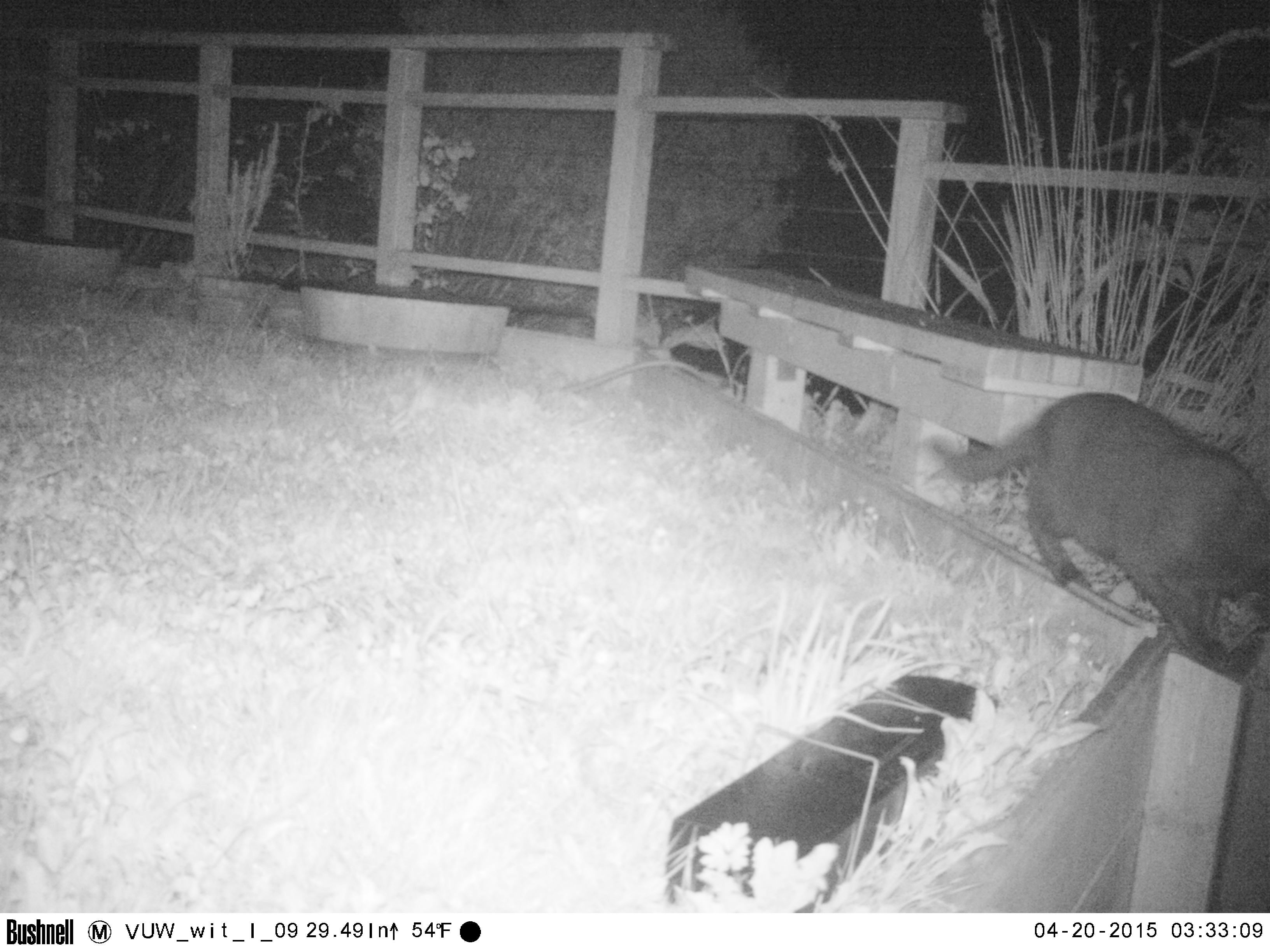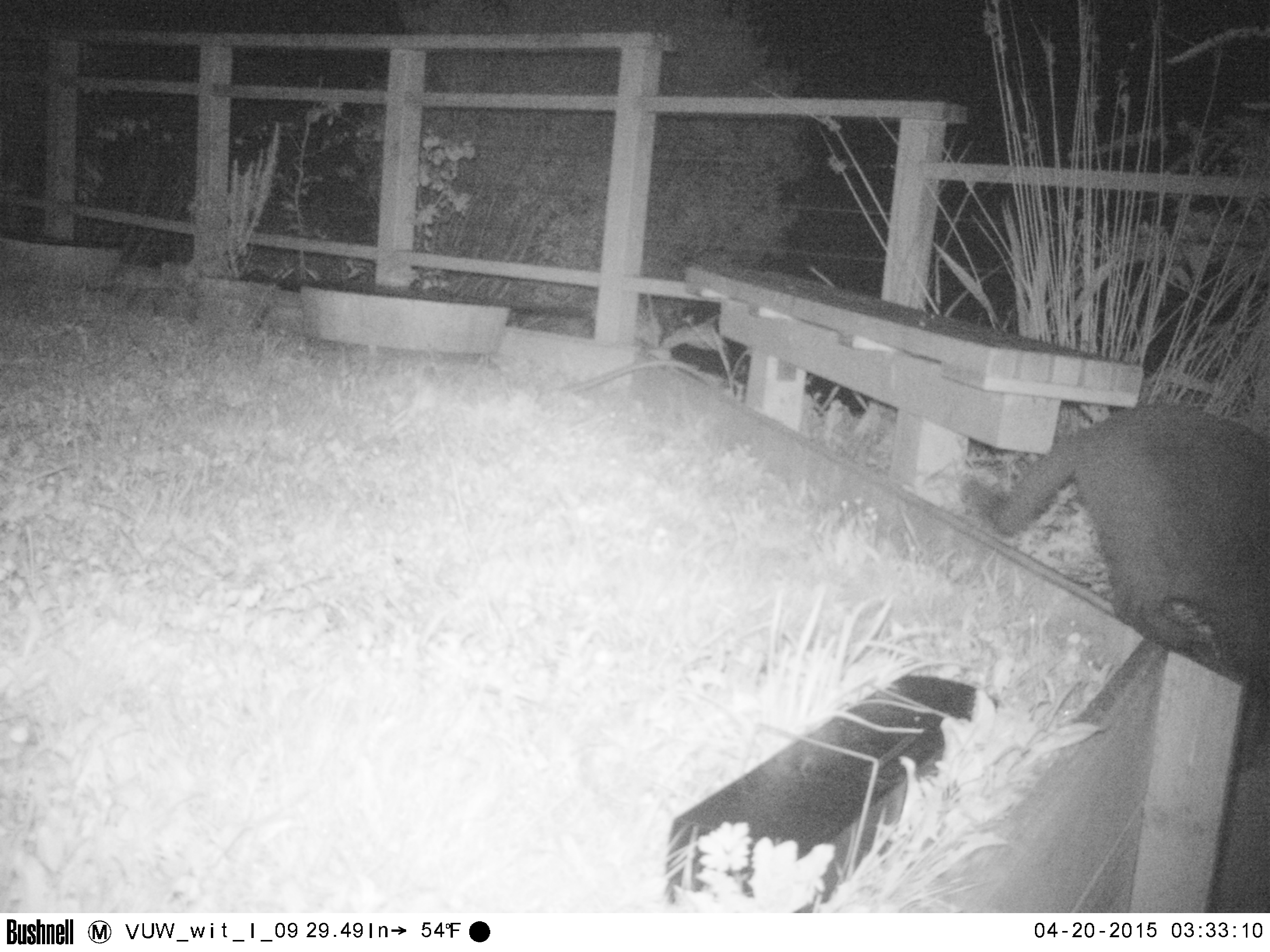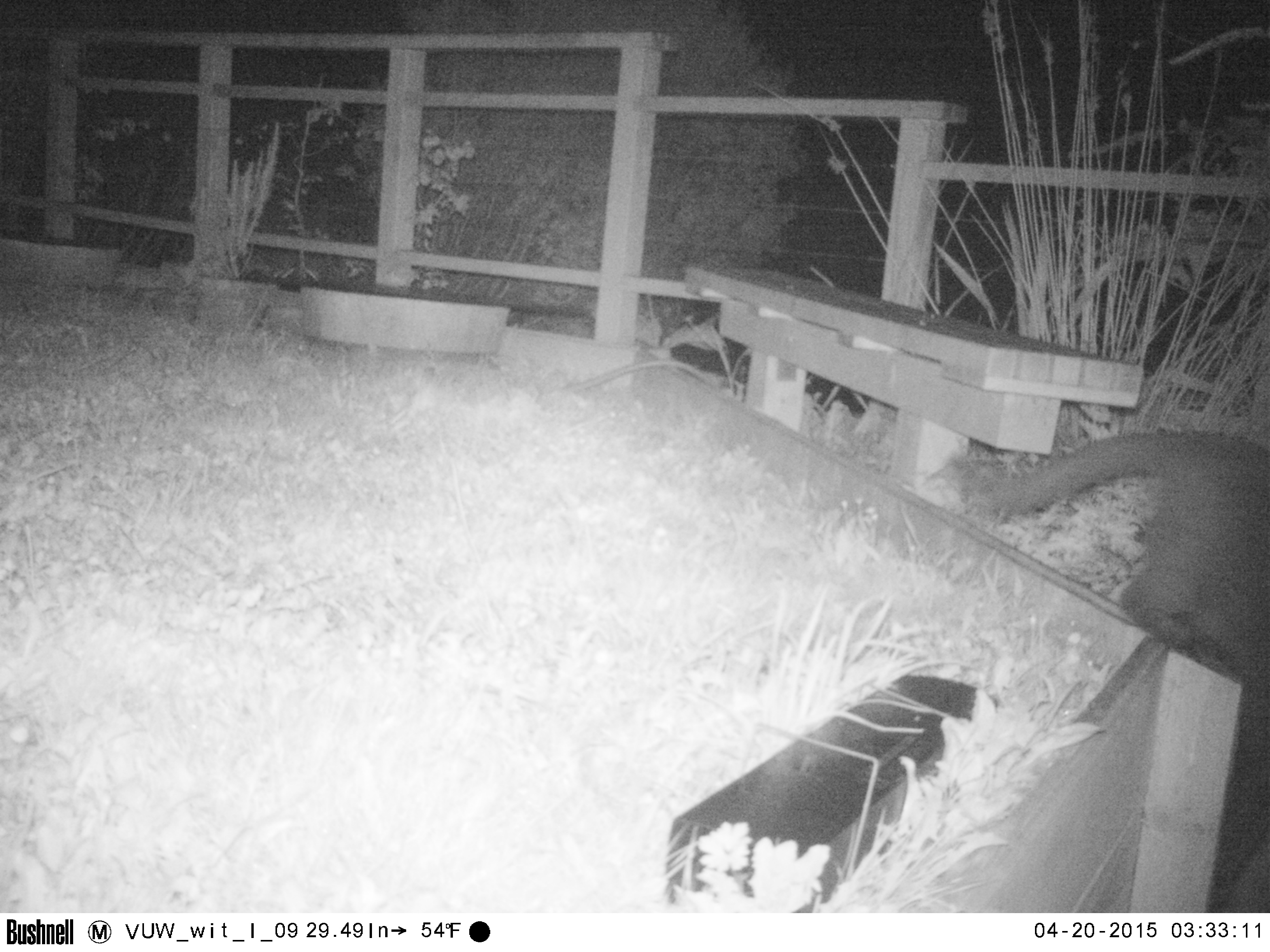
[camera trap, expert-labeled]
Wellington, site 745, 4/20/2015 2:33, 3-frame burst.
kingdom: Animalia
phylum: Chordata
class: Mammalia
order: Carnivora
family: Felidae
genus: Felis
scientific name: Felis catus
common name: cat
Cat (Felis catus).